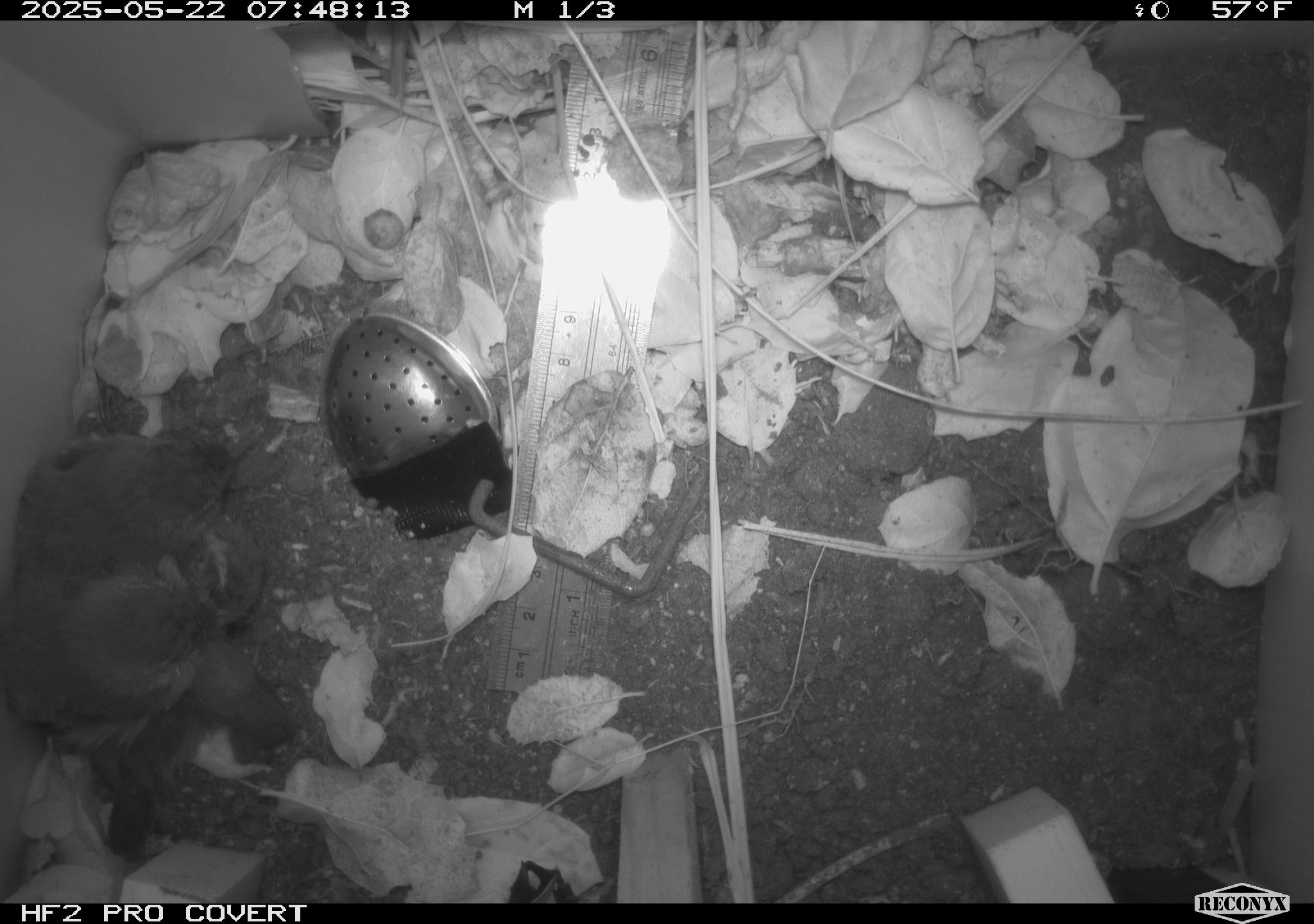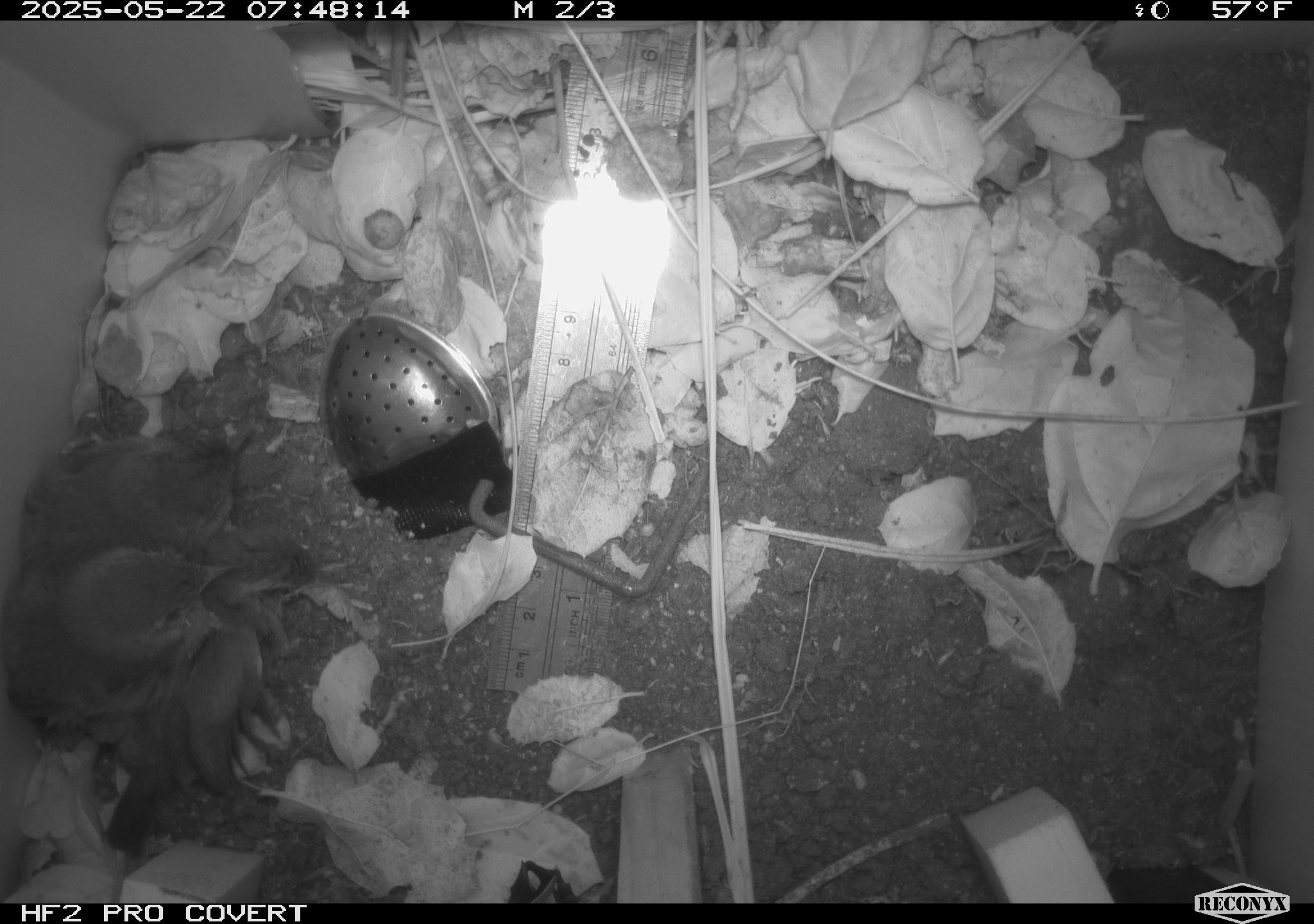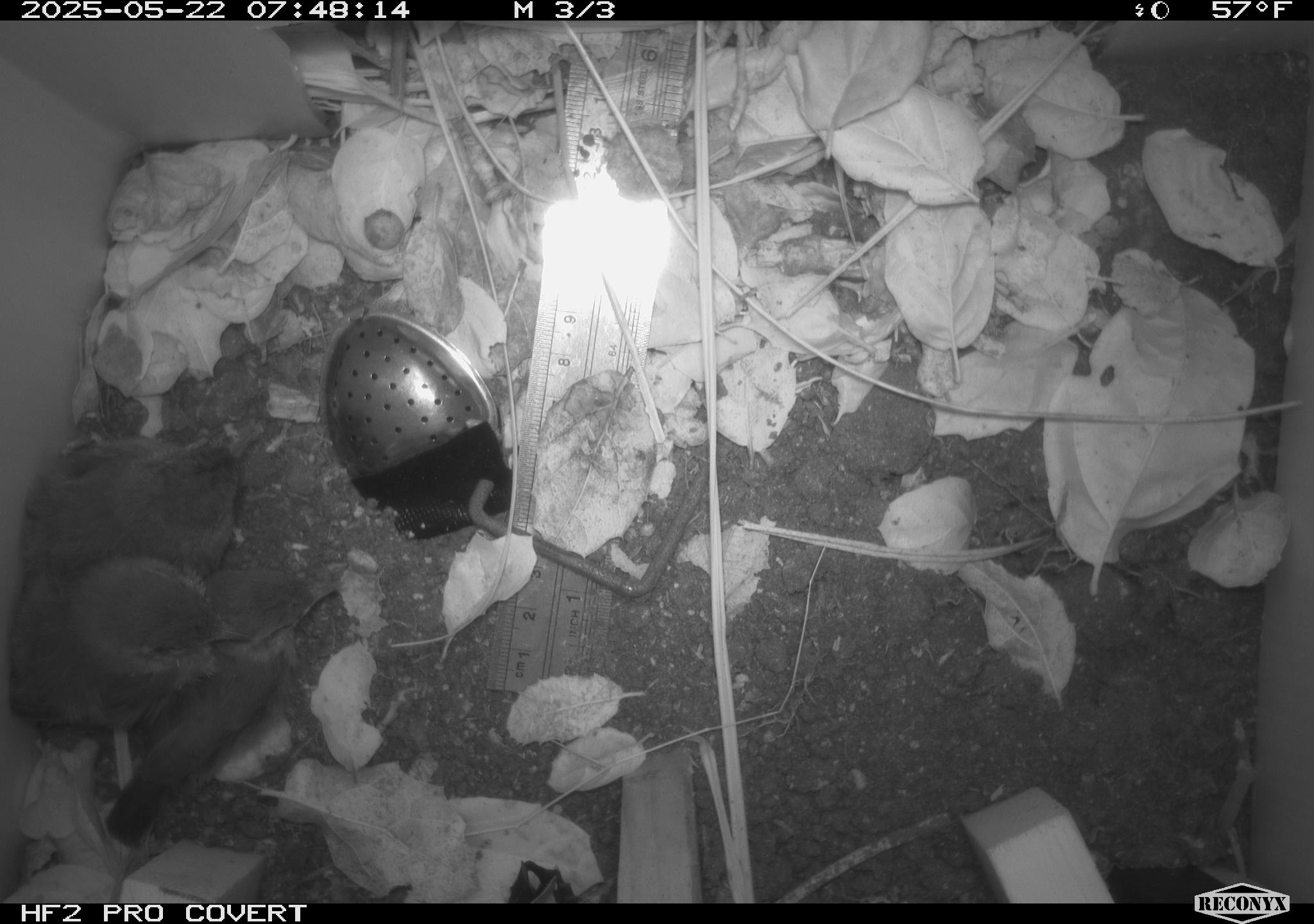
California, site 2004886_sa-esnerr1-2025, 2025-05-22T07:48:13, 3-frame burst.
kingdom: Animalia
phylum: Chordata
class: Aves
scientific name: Aves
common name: bird